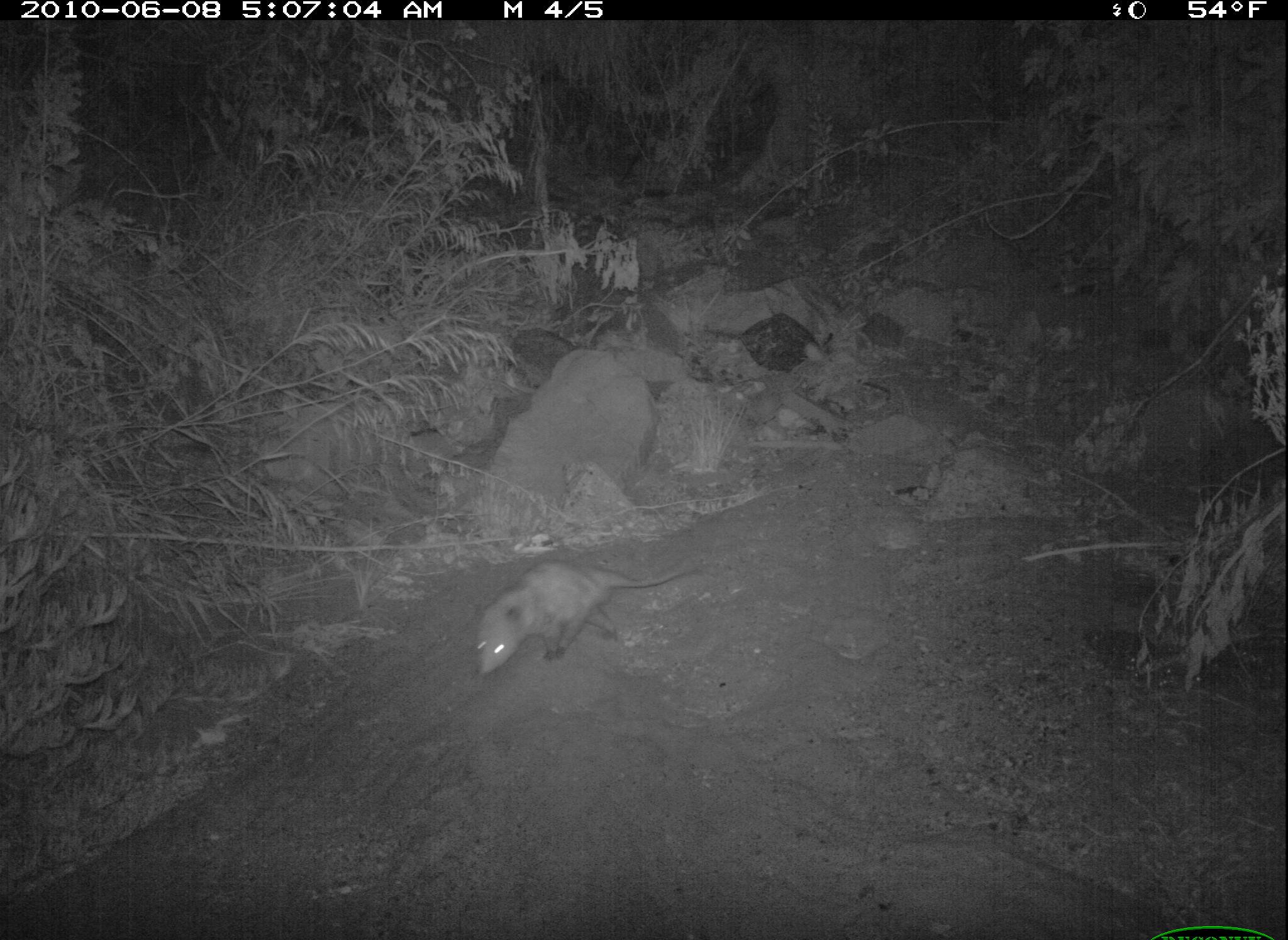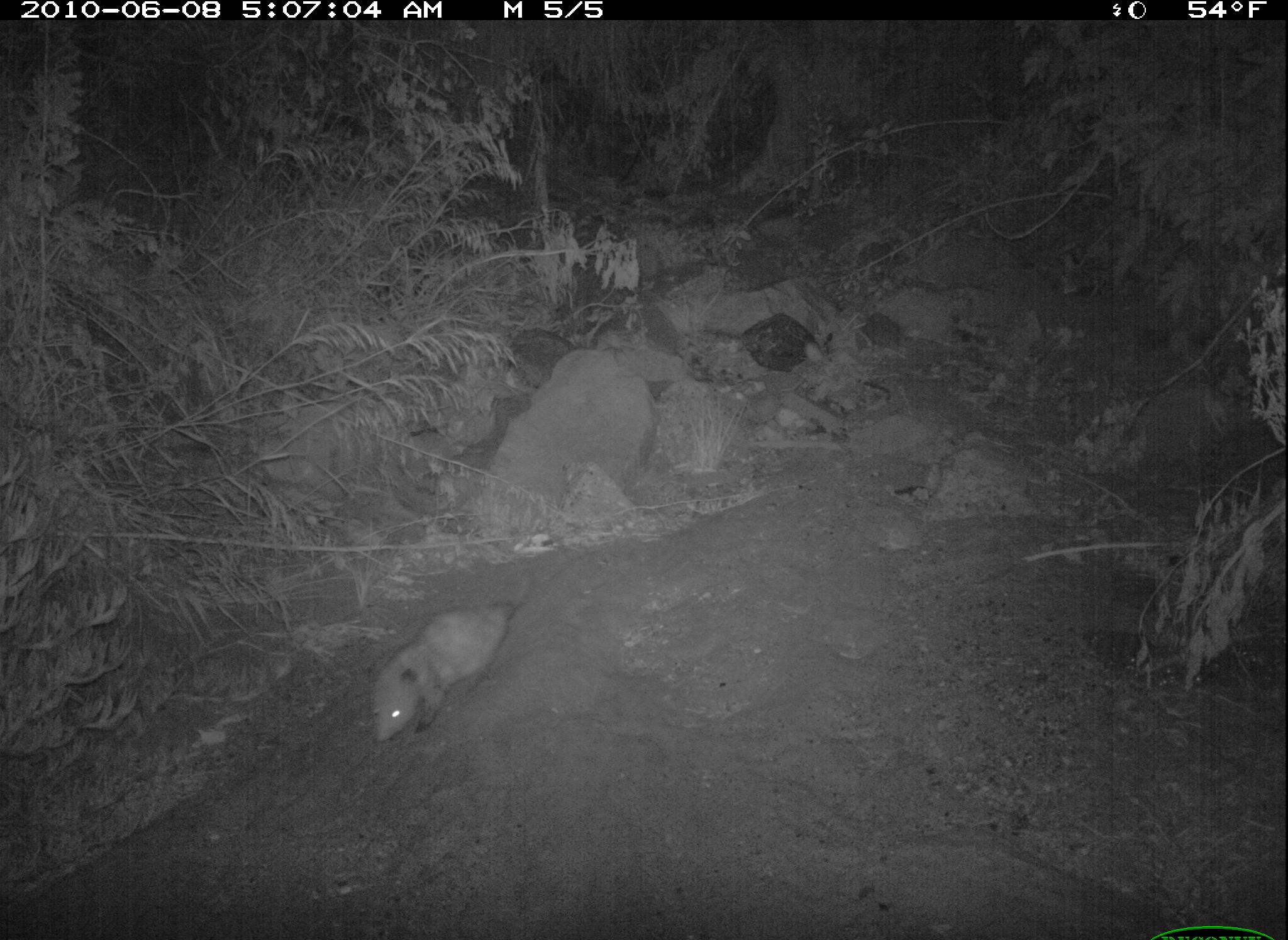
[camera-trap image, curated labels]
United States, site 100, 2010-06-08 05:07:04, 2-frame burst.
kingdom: Animalia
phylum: Chordata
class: Mammalia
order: Didelphimorphia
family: Didelphidae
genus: Didelphis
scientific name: Didelphis virginiana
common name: virginia opossum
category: opossum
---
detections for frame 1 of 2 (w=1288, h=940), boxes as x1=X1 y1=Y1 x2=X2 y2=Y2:
opossum: x1=464 y1=552 x2=702 y2=685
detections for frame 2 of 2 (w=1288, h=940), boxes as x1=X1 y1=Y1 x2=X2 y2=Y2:
opossum: x1=356 y1=573 x2=544 y2=752